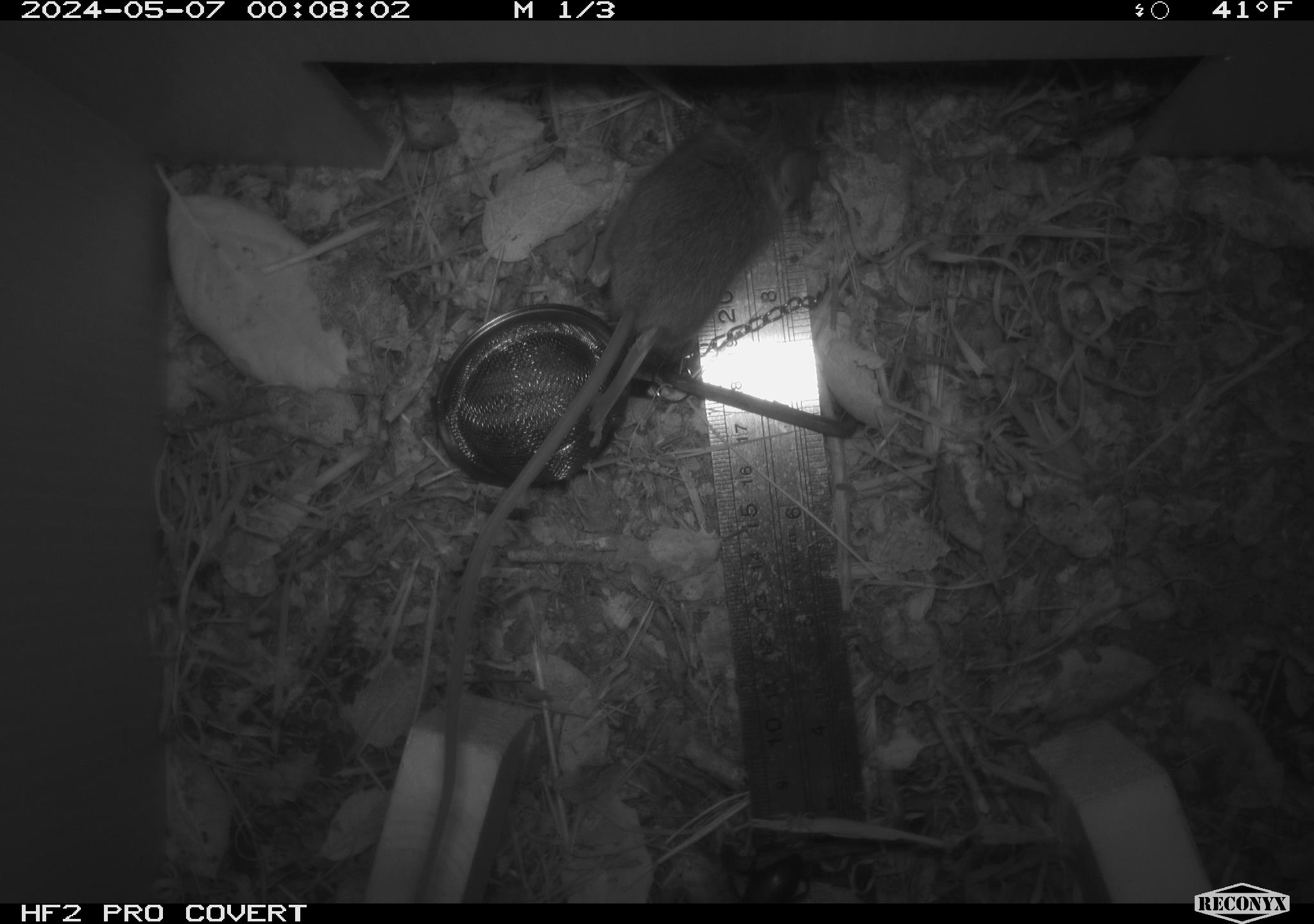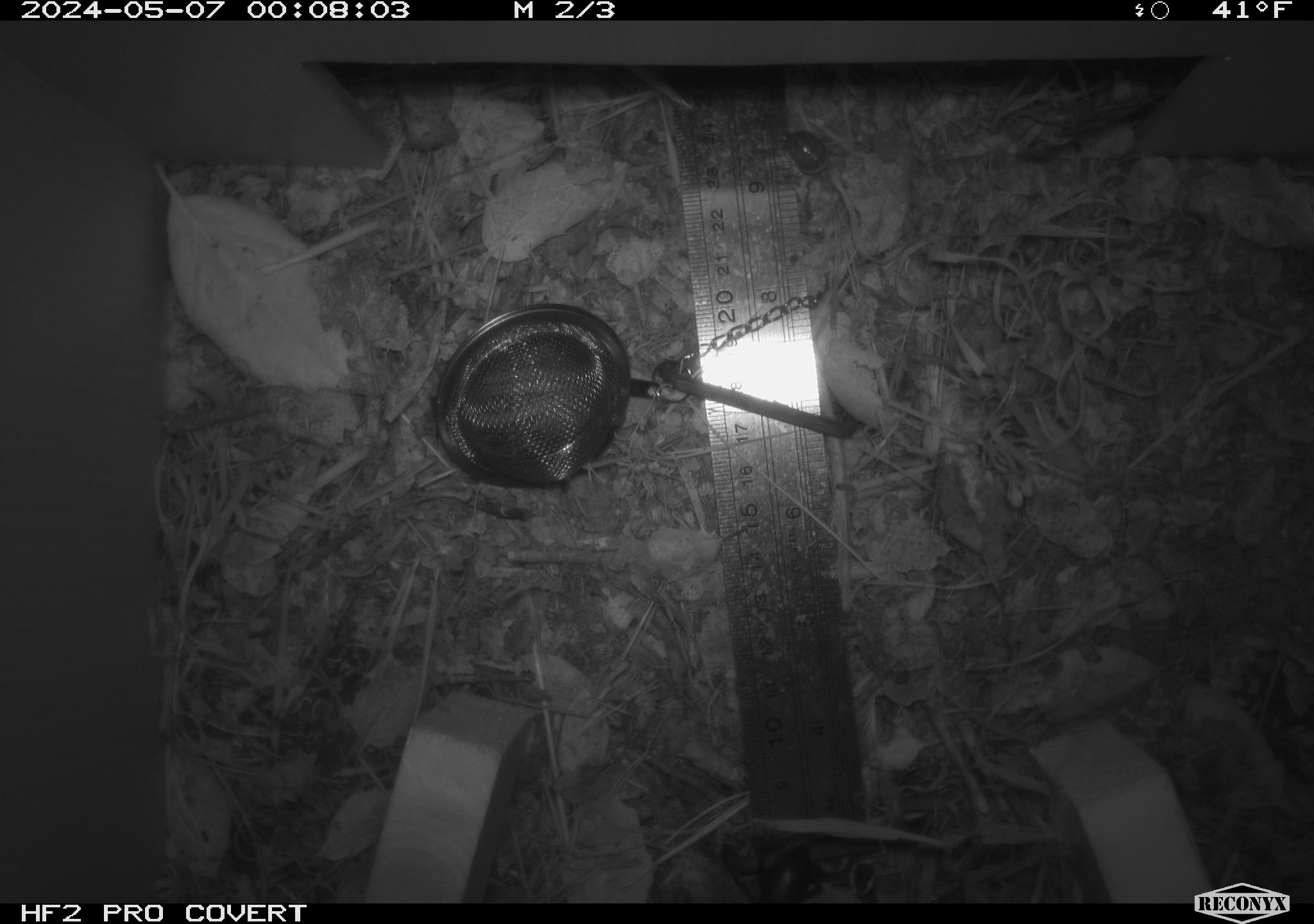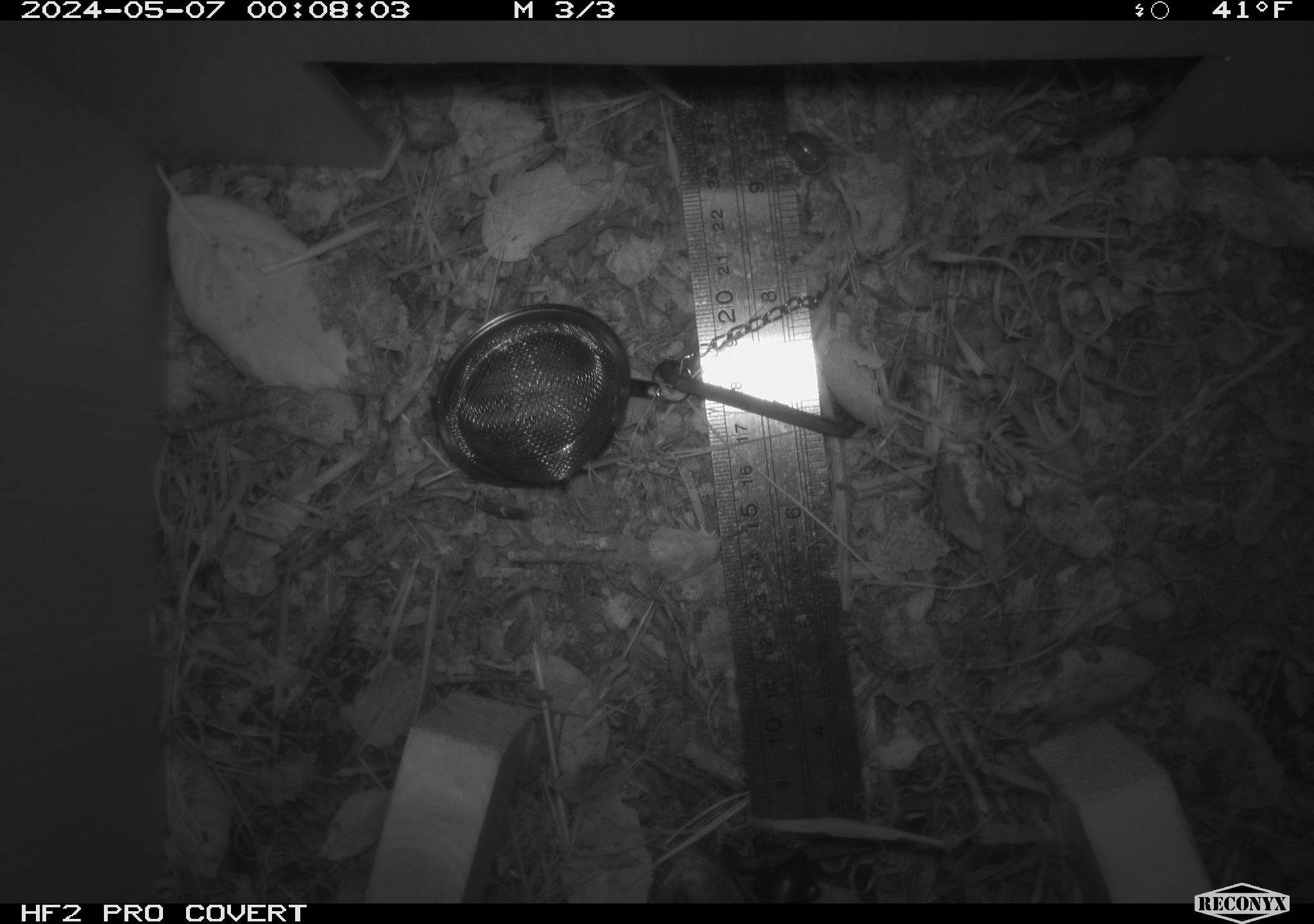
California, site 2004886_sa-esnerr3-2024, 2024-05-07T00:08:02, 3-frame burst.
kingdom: Animalia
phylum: Chordata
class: Mammalia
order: Rodentia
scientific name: Rodentia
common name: rodent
Rodent (Rodentia).